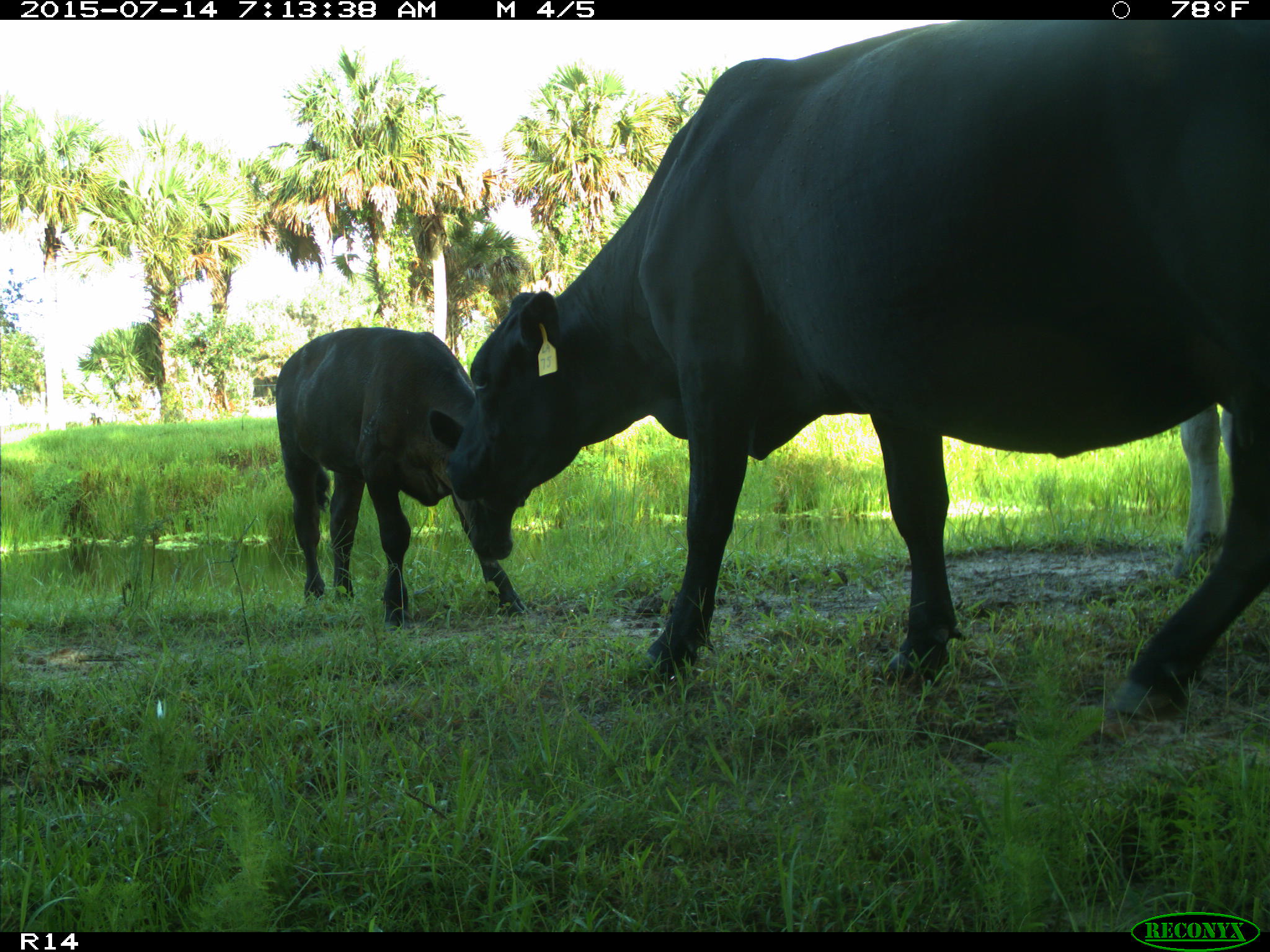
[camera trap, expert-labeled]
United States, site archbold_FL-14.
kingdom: Animalia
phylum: Chordata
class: Mammalia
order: Artiodactyla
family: Bovidae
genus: Bos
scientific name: Bos taurus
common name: domestic cow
Bos taurus (domestic cow).